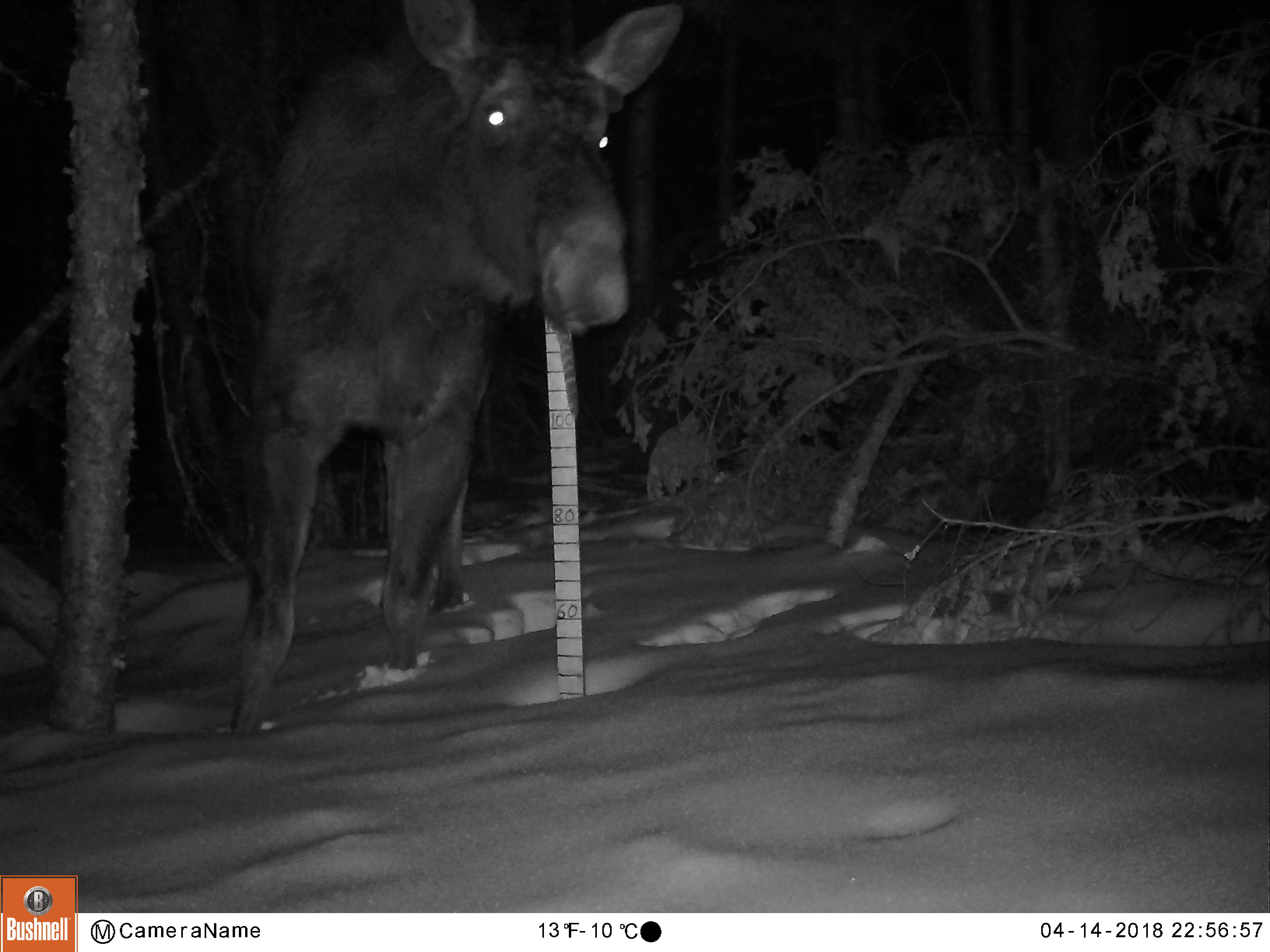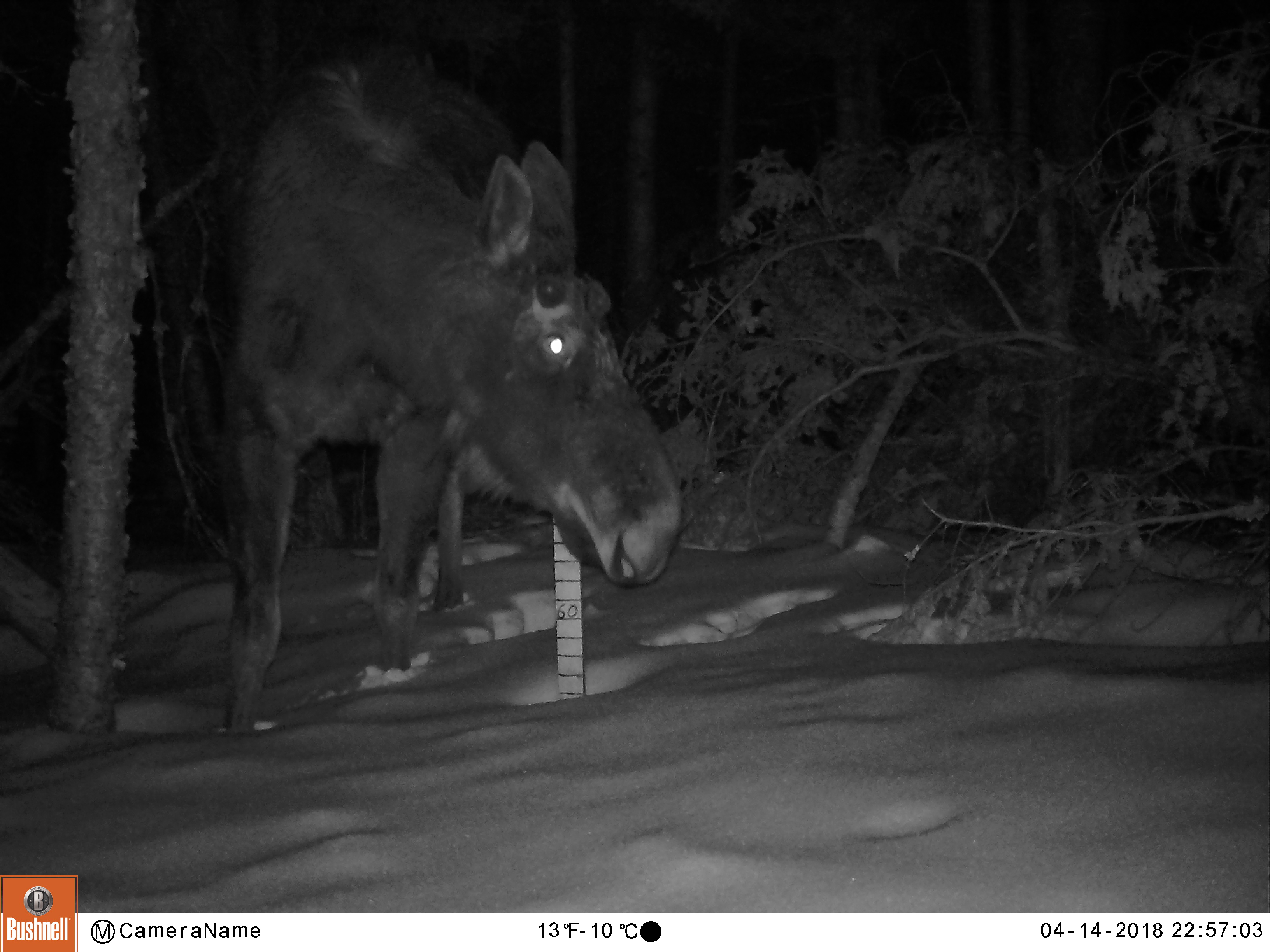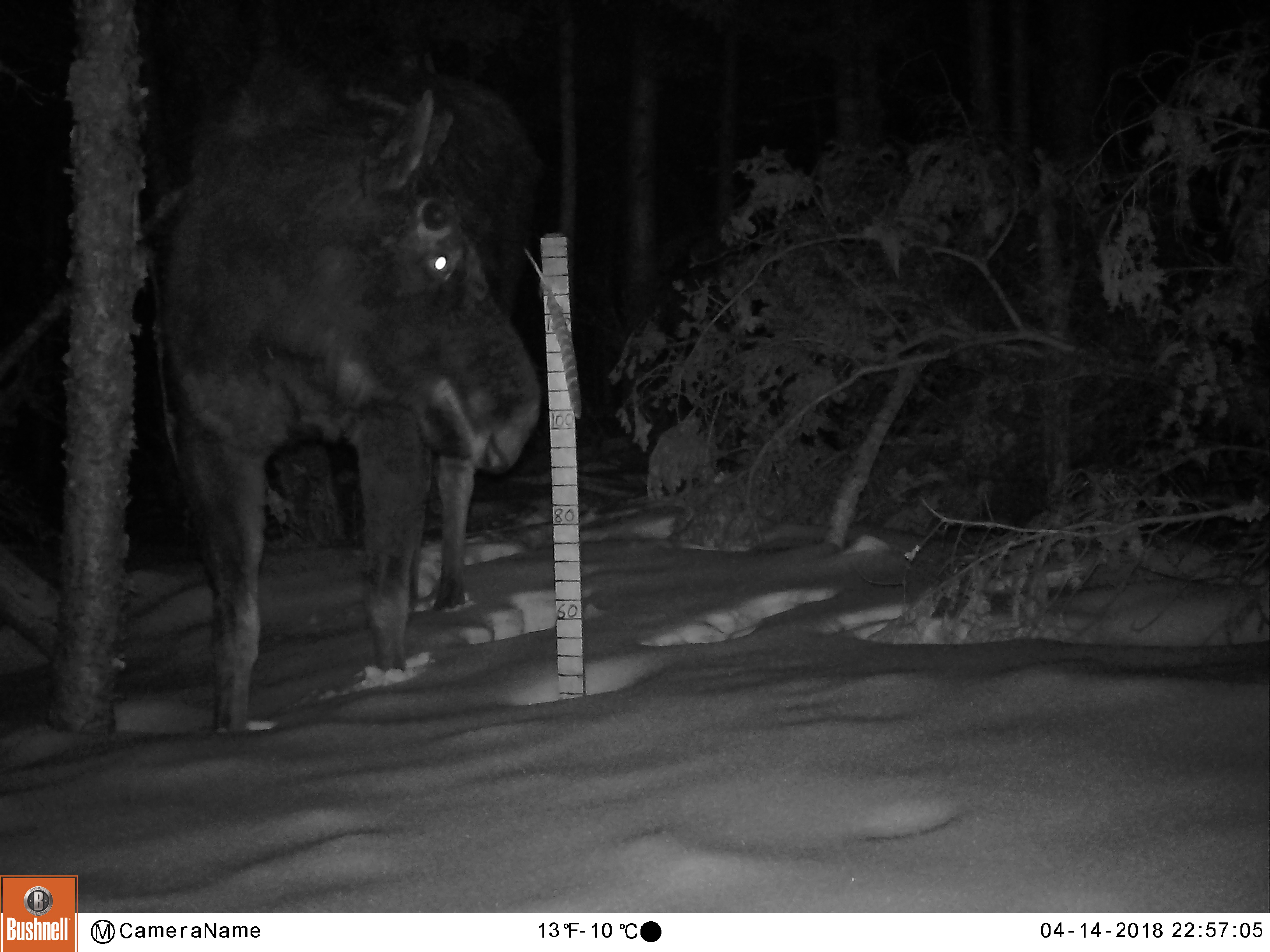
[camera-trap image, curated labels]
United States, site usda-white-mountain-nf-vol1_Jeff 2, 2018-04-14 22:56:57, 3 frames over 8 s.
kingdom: Animalia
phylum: Chordata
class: Mammalia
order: Artiodactyla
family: Cervidae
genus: Alces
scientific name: Alces alces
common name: moose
Moose (Alces alces).